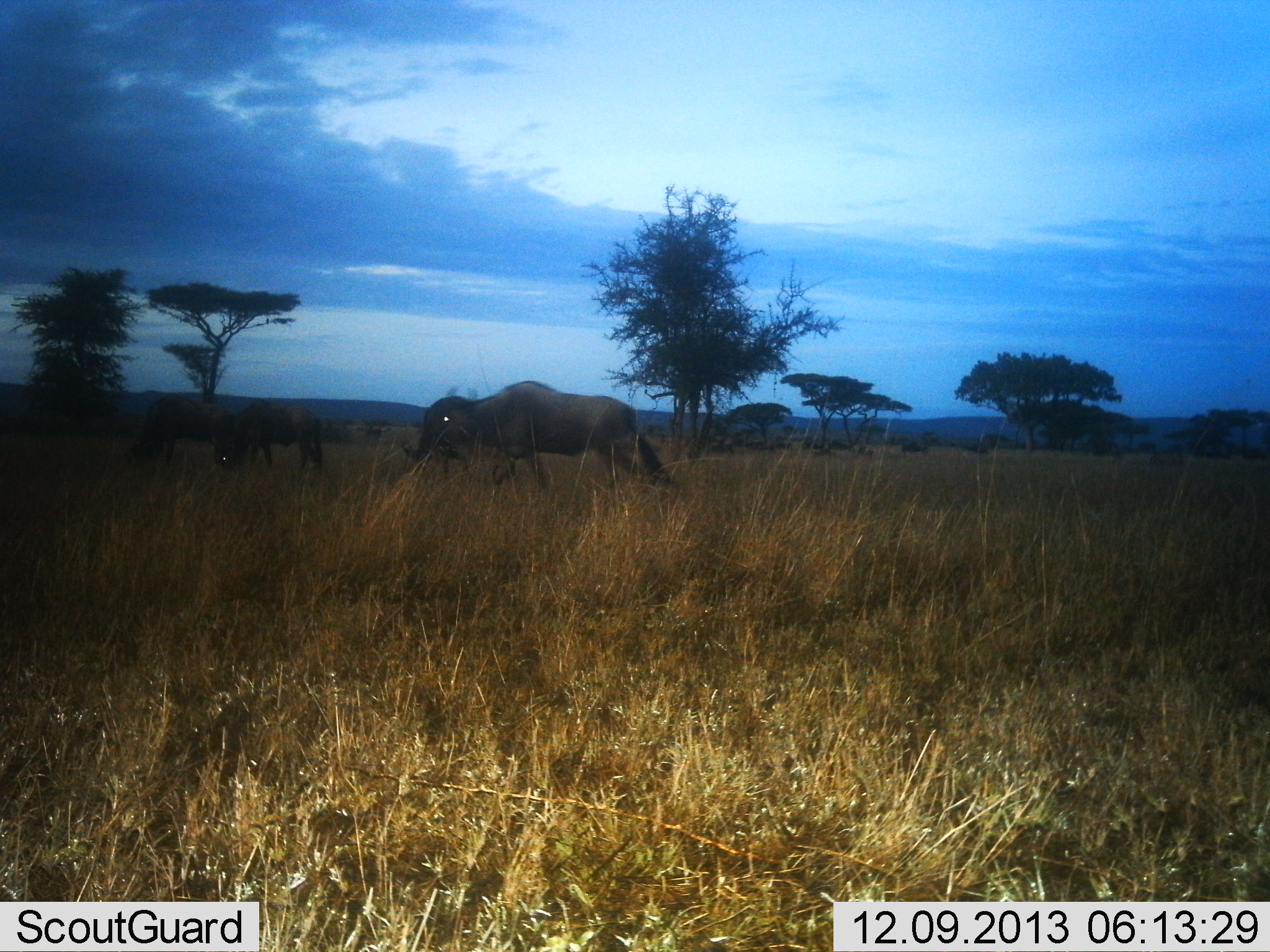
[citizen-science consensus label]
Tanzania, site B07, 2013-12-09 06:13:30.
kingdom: Animalia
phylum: Chordata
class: Mammalia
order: Artiodactyla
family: Bovidae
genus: Connochaetes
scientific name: Connochaetes taurinus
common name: blue wildebeest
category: wildebeest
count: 3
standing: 33%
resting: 0%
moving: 62%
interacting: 0%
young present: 0%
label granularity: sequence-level